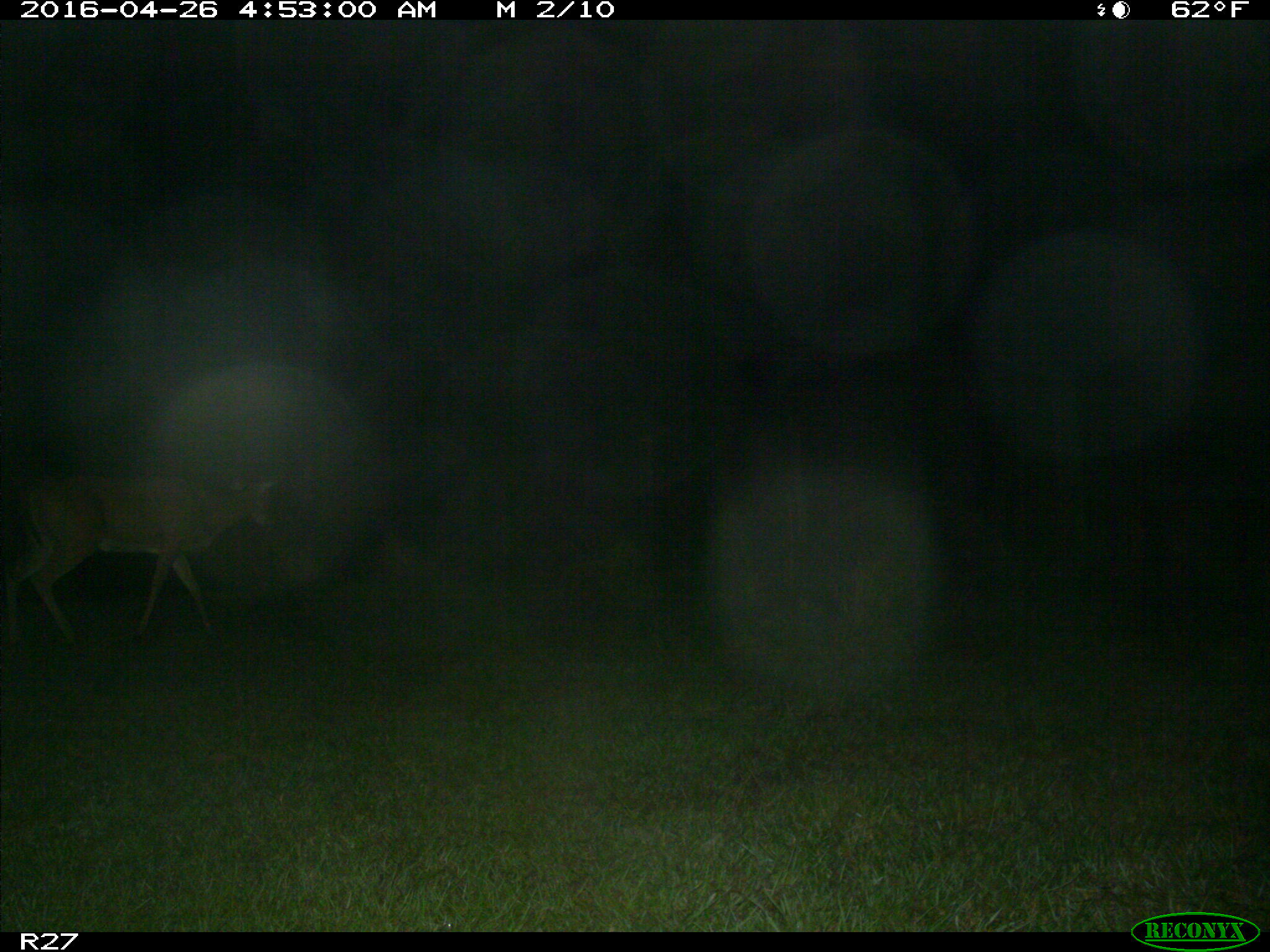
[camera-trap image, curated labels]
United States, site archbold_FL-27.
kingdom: Animalia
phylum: Chordata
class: Mammalia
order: Artiodactyla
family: Cervidae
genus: Odocoileus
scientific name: Odocoileus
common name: deer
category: unidentified deer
Unidentified deer (deer) (Odocoileus).